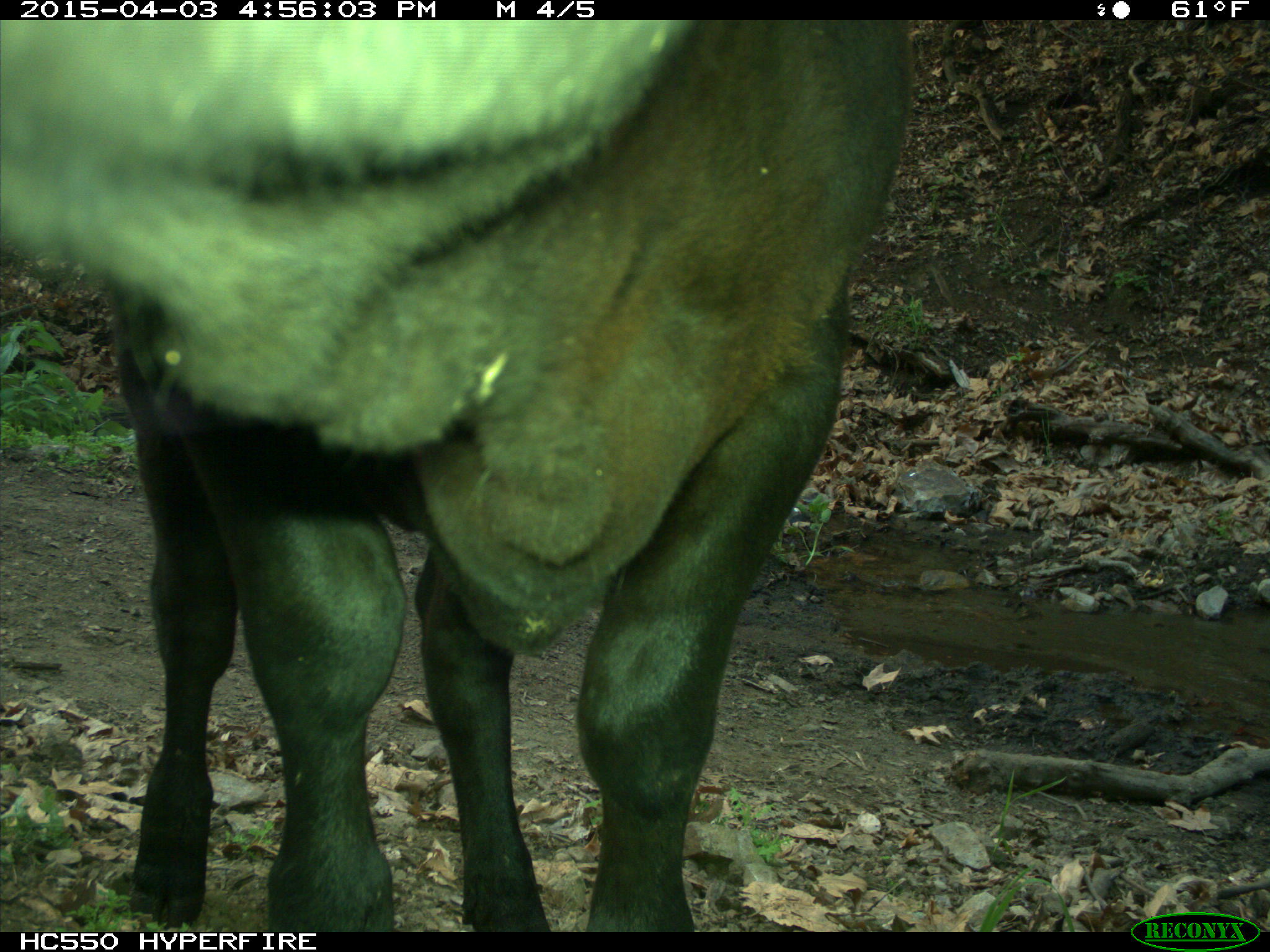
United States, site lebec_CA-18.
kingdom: Animalia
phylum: Chordata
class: Mammalia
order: Artiodactyla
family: Bovidae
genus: Bos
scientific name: Bos taurus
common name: domestic cow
Bos taurus (domestic cow).